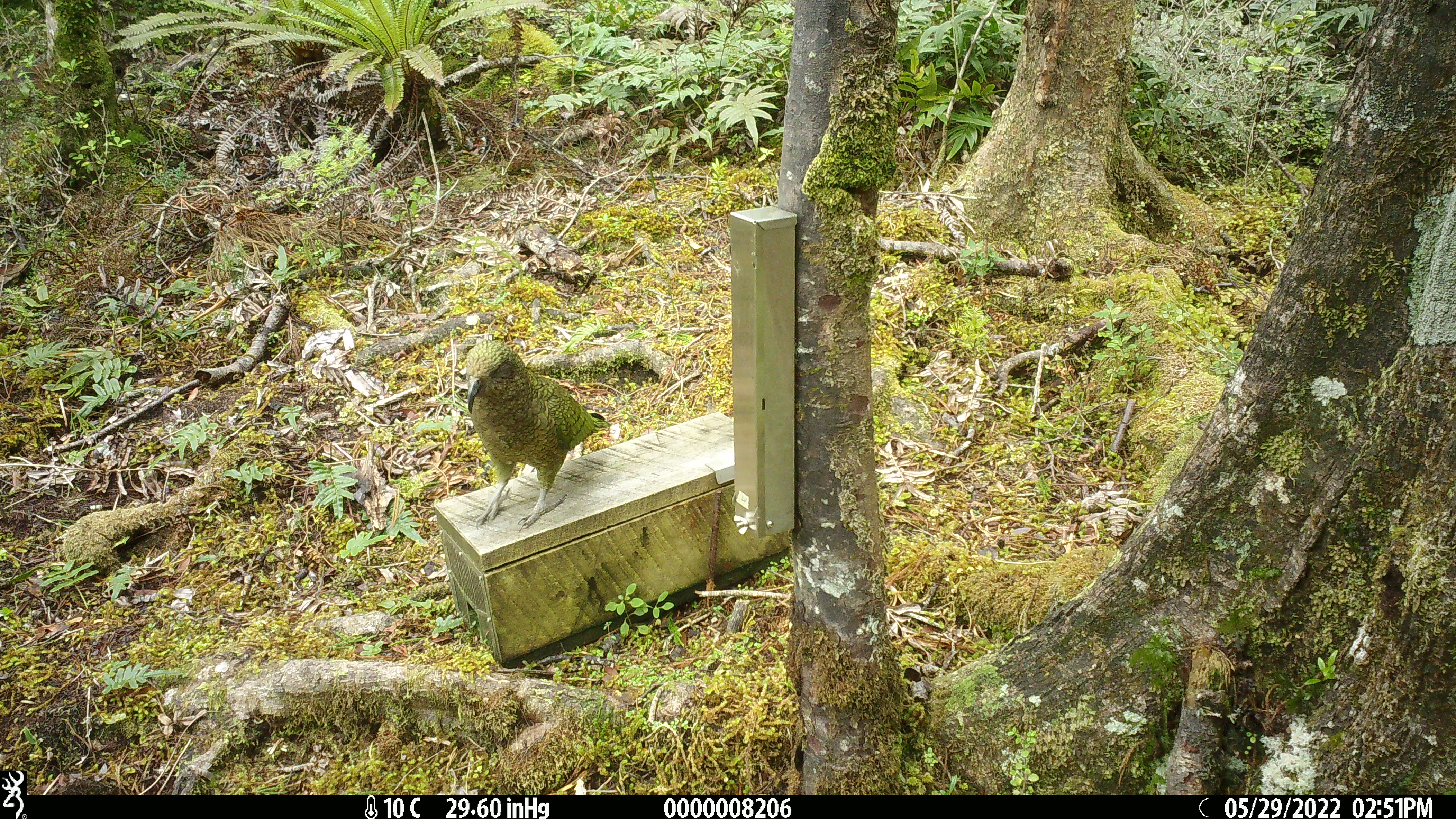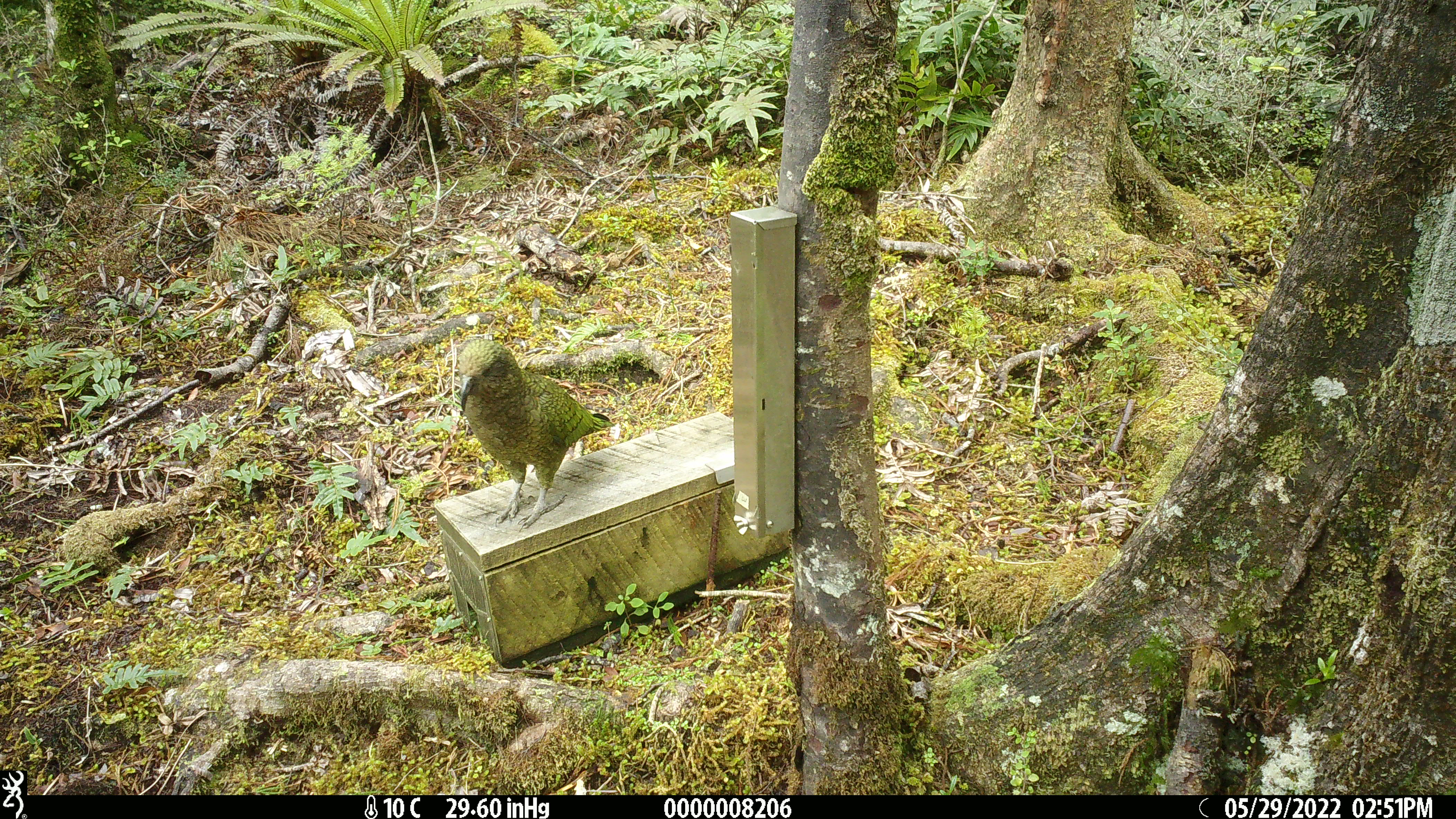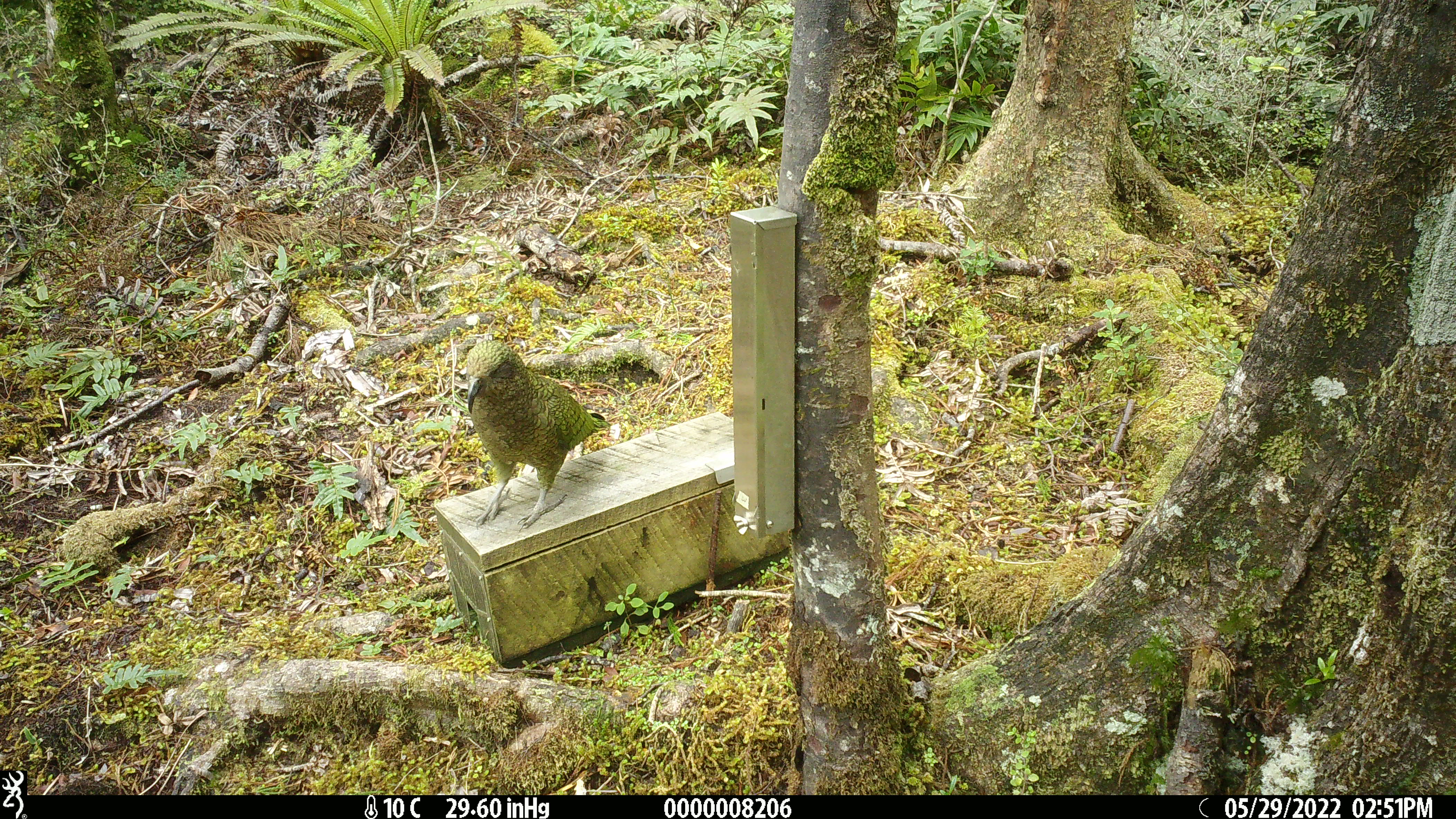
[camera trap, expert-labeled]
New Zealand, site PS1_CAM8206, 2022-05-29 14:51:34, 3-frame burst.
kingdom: Animalia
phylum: Chordata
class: Aves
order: Psittaciformes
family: Strigopidae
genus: Nestor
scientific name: Nestor notabilis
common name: kea